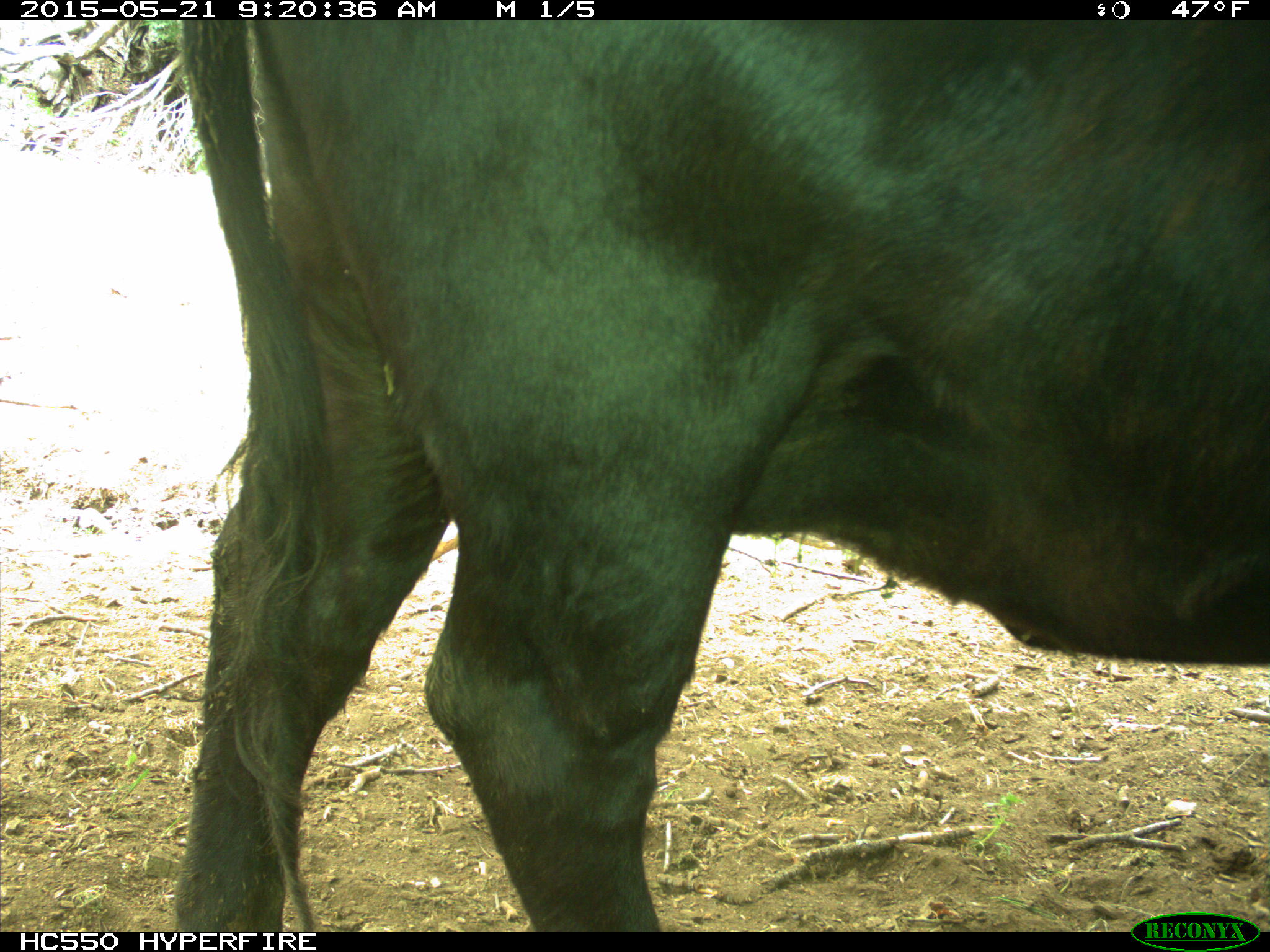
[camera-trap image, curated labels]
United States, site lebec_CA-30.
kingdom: Animalia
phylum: Chordata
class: Mammalia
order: Artiodactyla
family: Bovidae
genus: Bos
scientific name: Bos taurus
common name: domestic cow